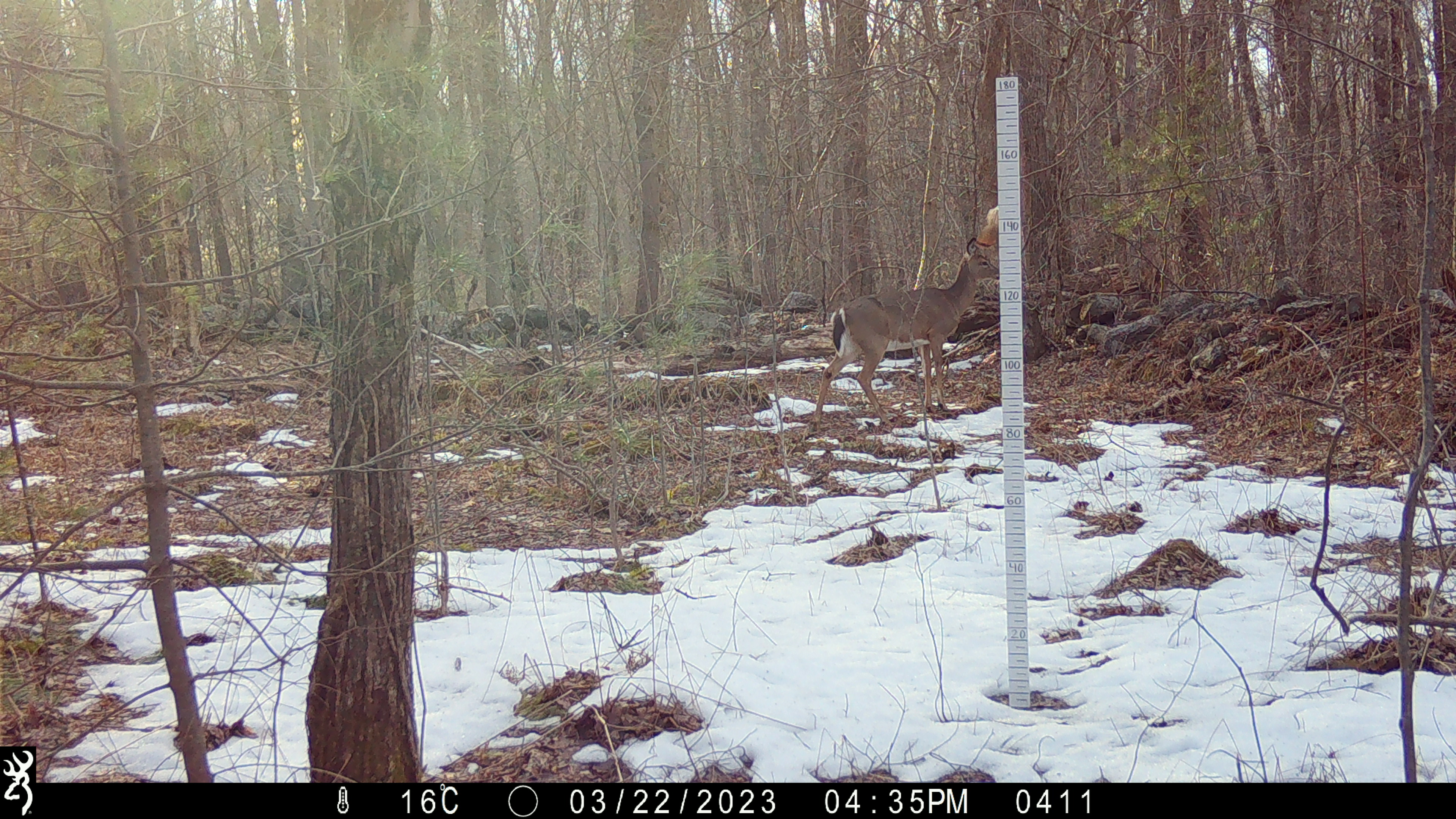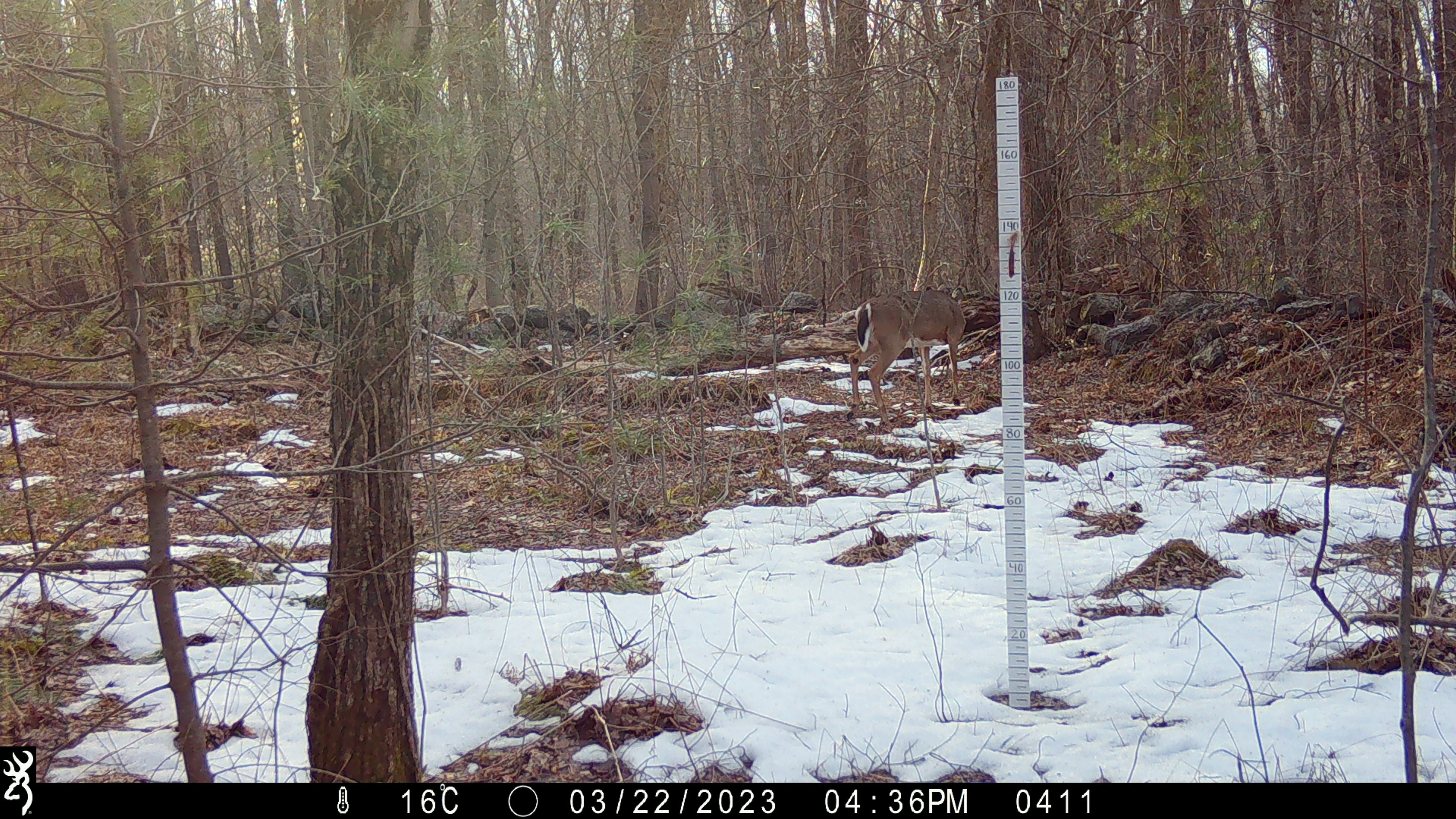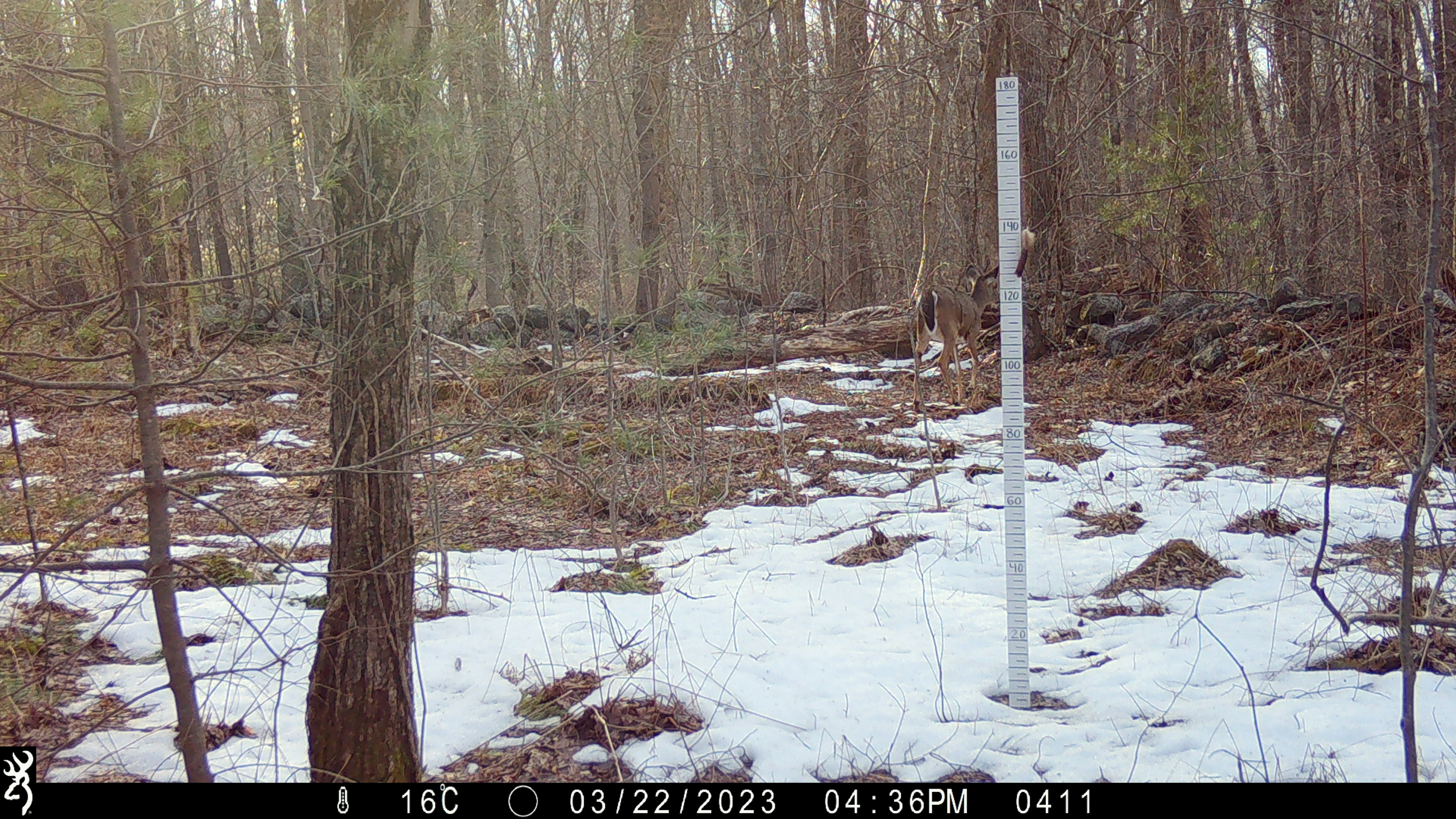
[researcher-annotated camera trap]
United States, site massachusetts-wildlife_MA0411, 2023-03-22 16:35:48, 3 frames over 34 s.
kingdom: Animalia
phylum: Chordata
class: Mammalia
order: Artiodactyla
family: Cervidae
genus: Odocoileus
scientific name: Odocoileus virginianus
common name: white-tailed deer